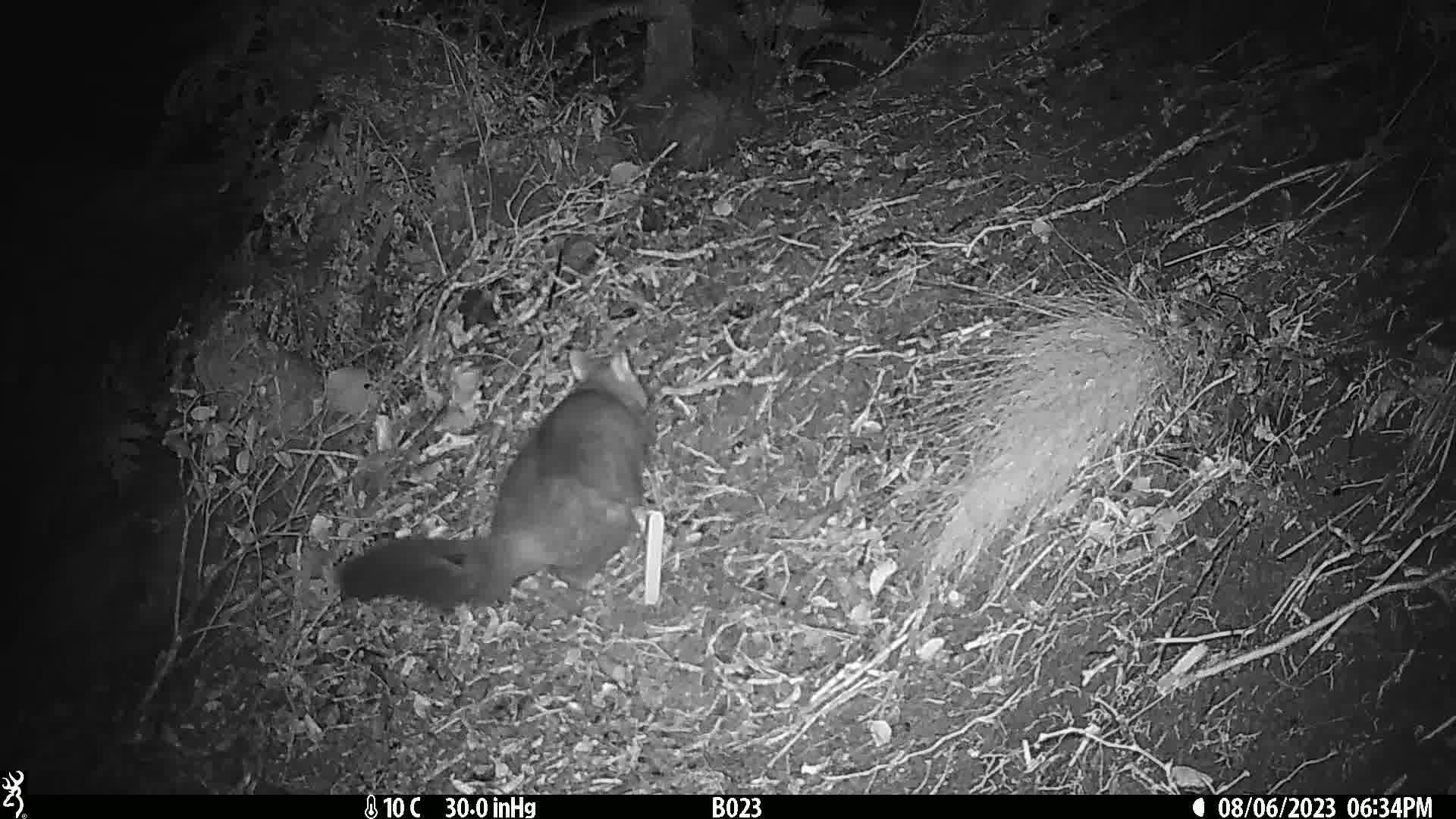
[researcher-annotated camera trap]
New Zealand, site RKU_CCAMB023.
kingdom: Animalia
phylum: Chordata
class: Mammalia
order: Diprotodontia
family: Phalangeridae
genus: Trichosurus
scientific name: Trichosurus vulpecula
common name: common brushtail possum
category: possum